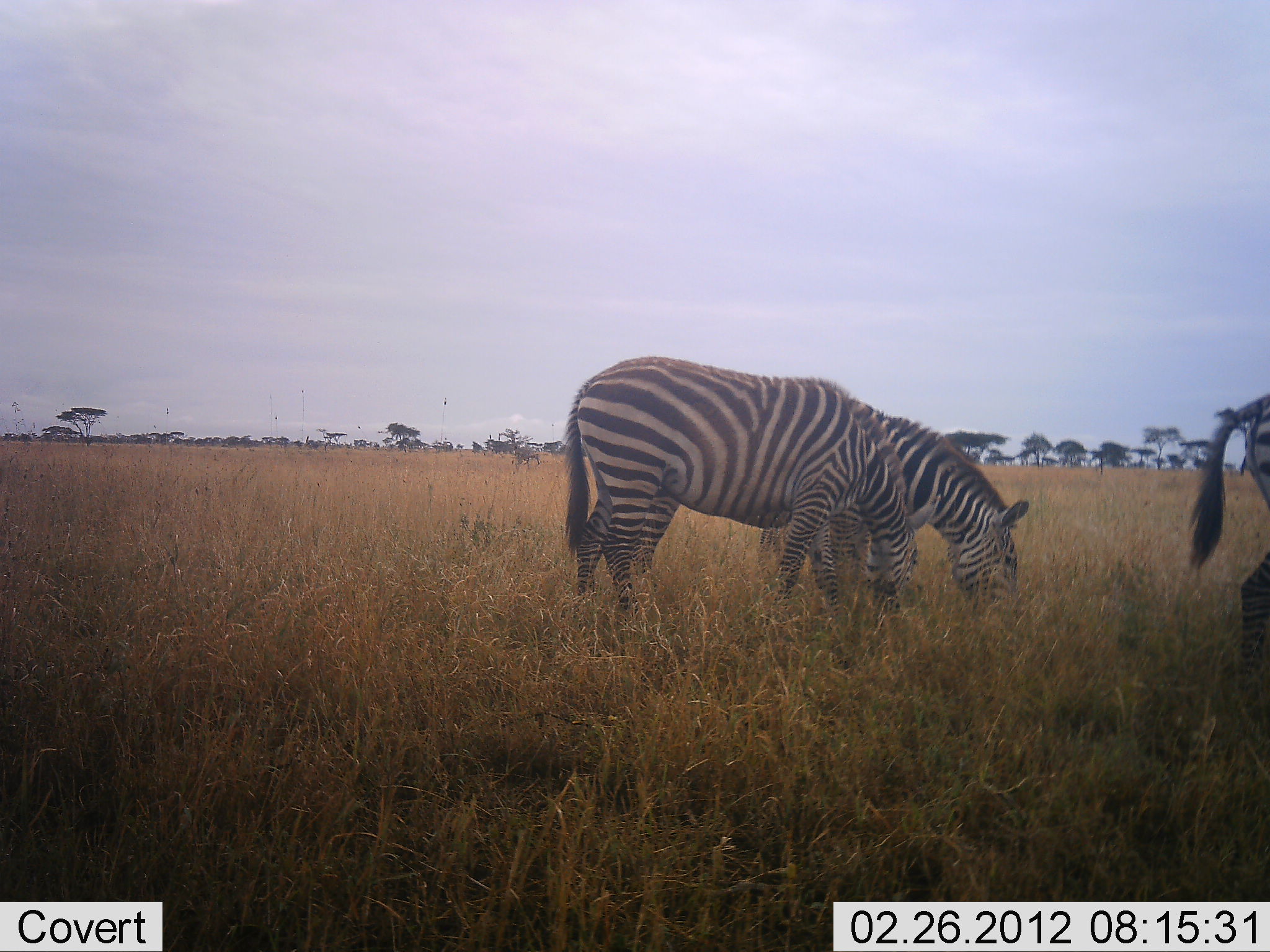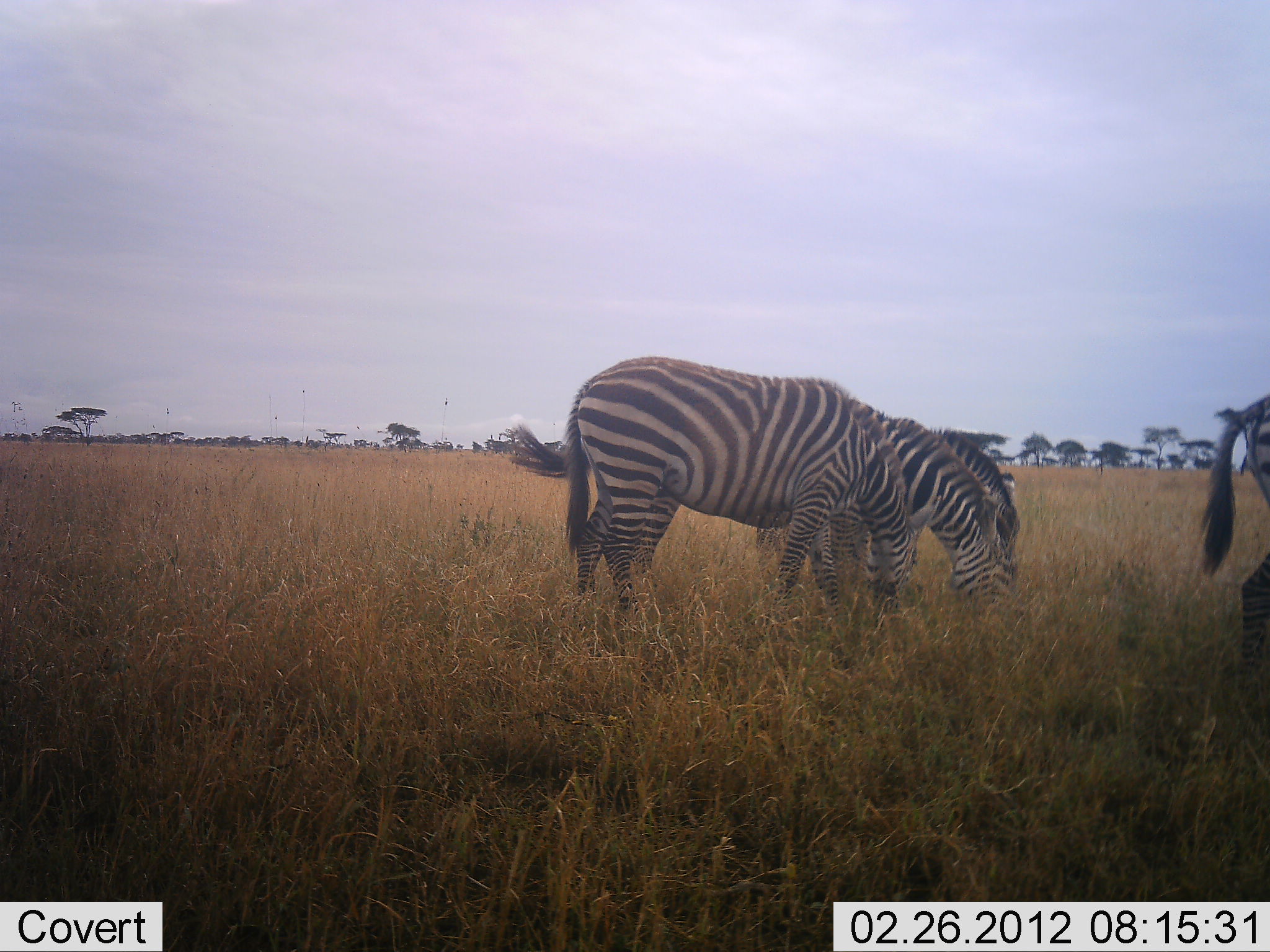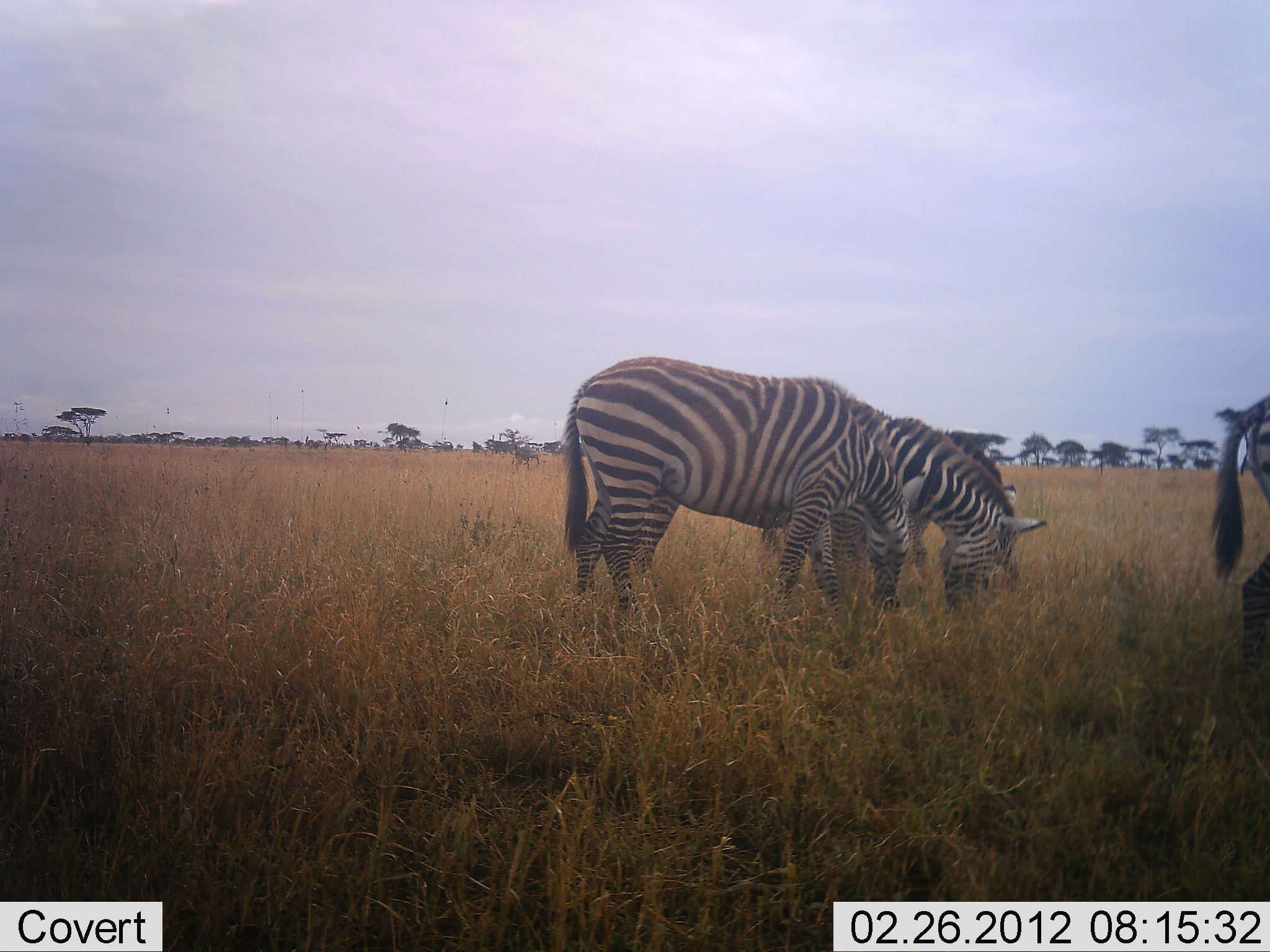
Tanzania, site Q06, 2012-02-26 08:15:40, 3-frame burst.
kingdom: Animalia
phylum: Chordata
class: Mammalia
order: Perissodactyla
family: Equidae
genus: Equus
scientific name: Equus quagga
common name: plains zebra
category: zebra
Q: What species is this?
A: Zebra (plains zebra) (Equus quagga).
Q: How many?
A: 4.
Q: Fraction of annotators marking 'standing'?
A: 30%.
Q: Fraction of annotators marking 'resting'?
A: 0%.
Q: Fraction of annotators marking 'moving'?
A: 3%.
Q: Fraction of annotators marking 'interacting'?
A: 0%.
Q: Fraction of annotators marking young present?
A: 0%.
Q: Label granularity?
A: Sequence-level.